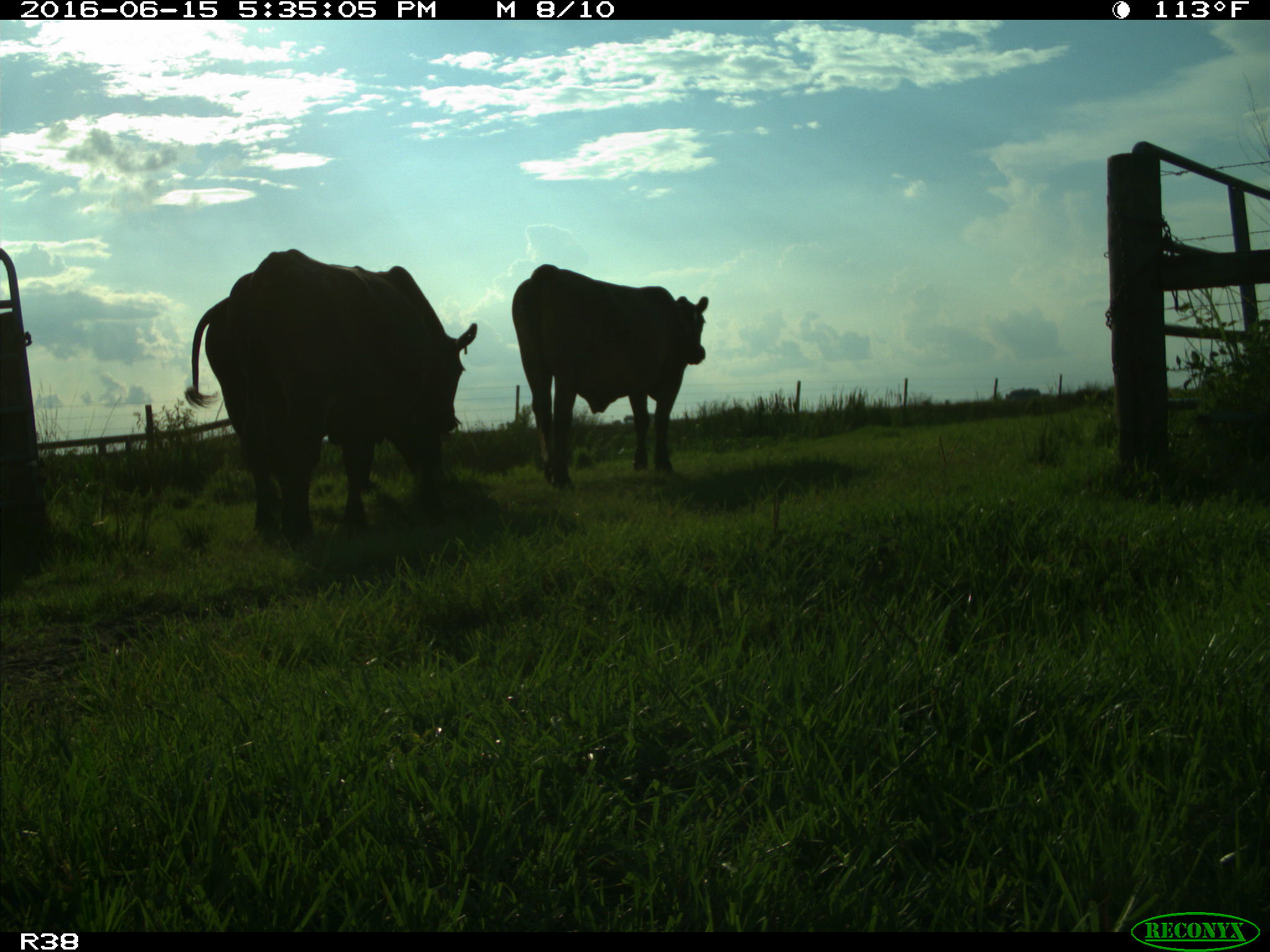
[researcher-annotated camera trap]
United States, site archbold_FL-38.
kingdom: Animalia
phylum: Chordata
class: Mammalia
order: Artiodactyla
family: Bovidae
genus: Bos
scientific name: Bos taurus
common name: domestic cow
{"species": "Bos taurus (domestic cow)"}